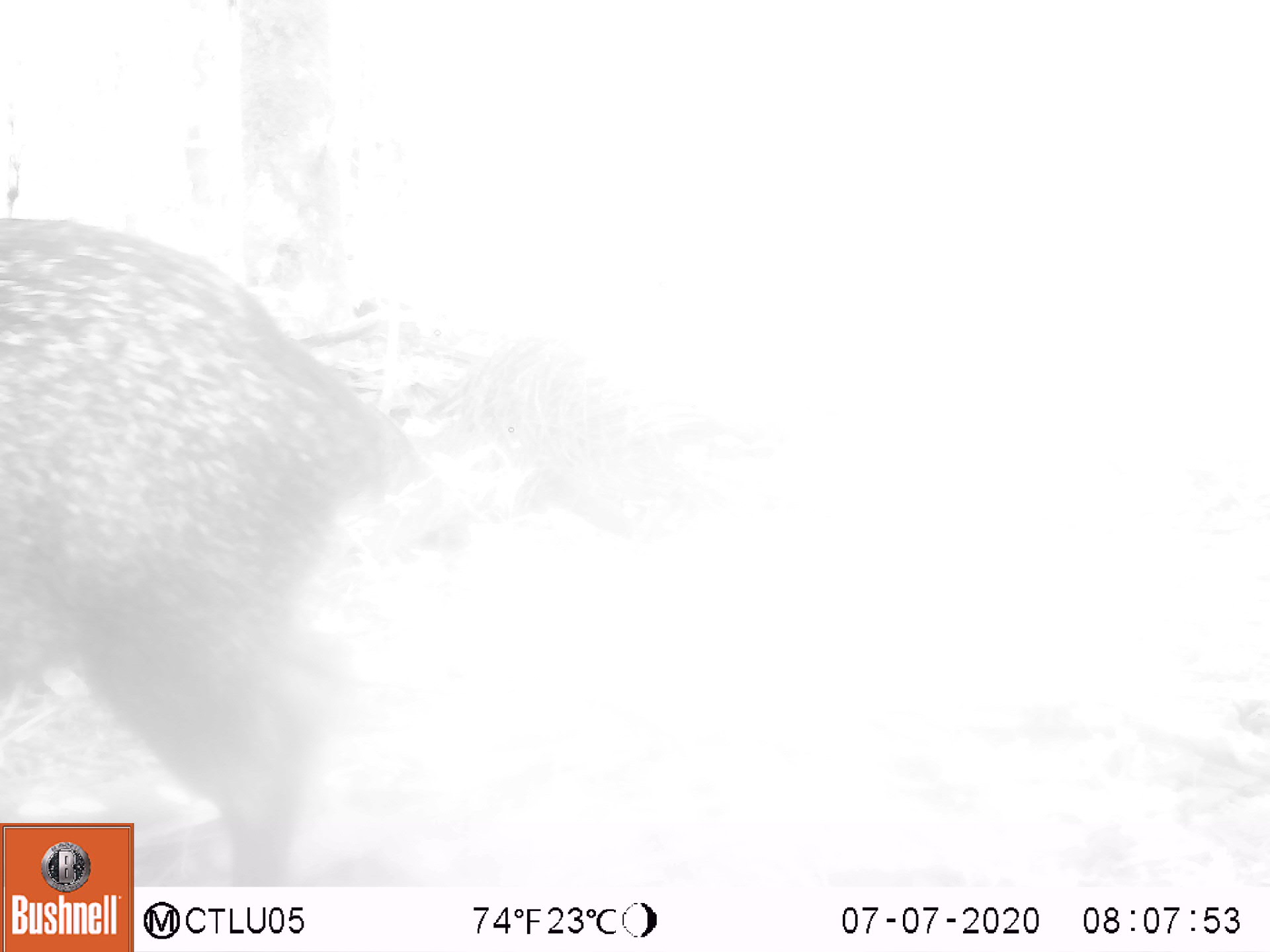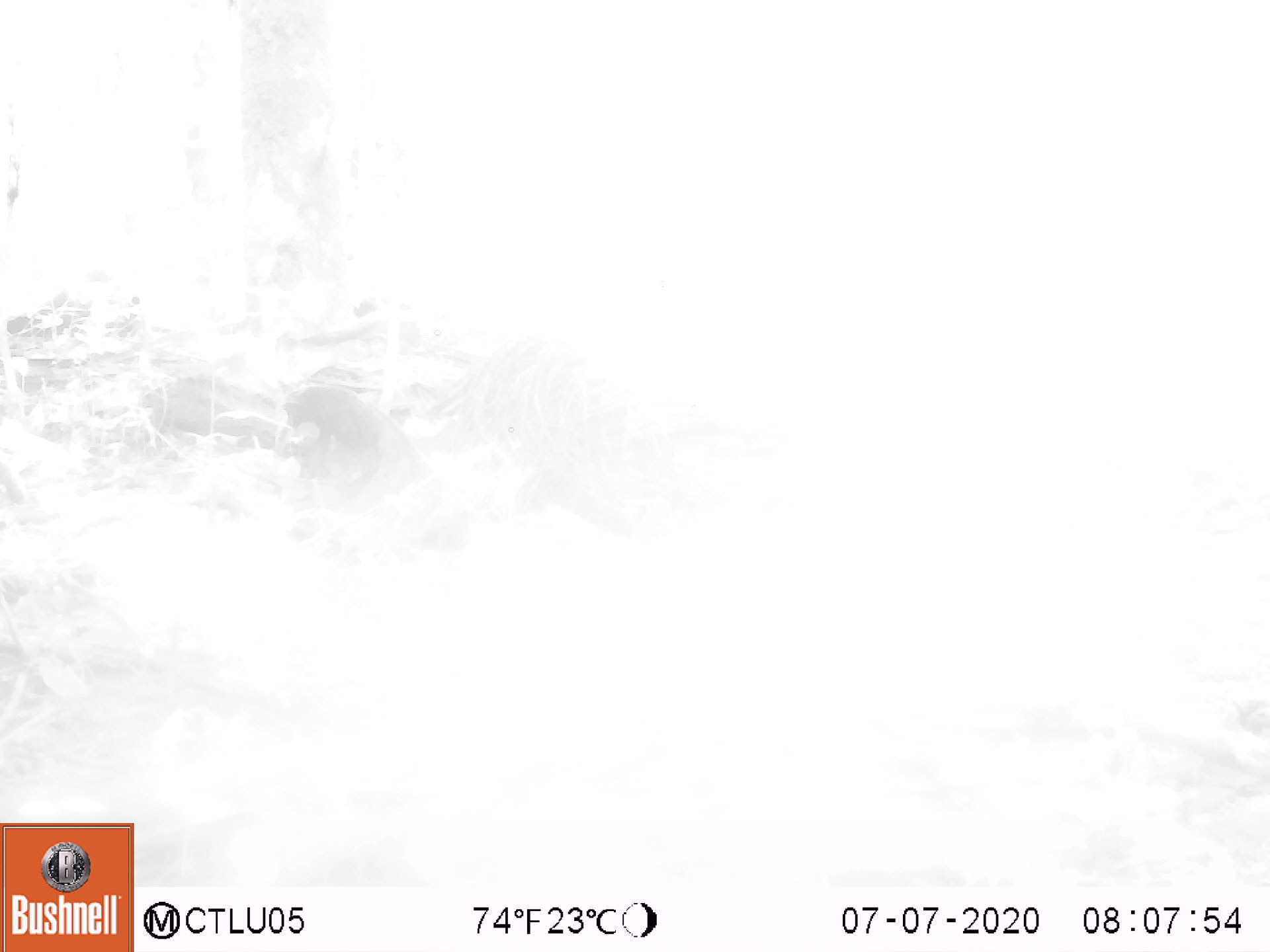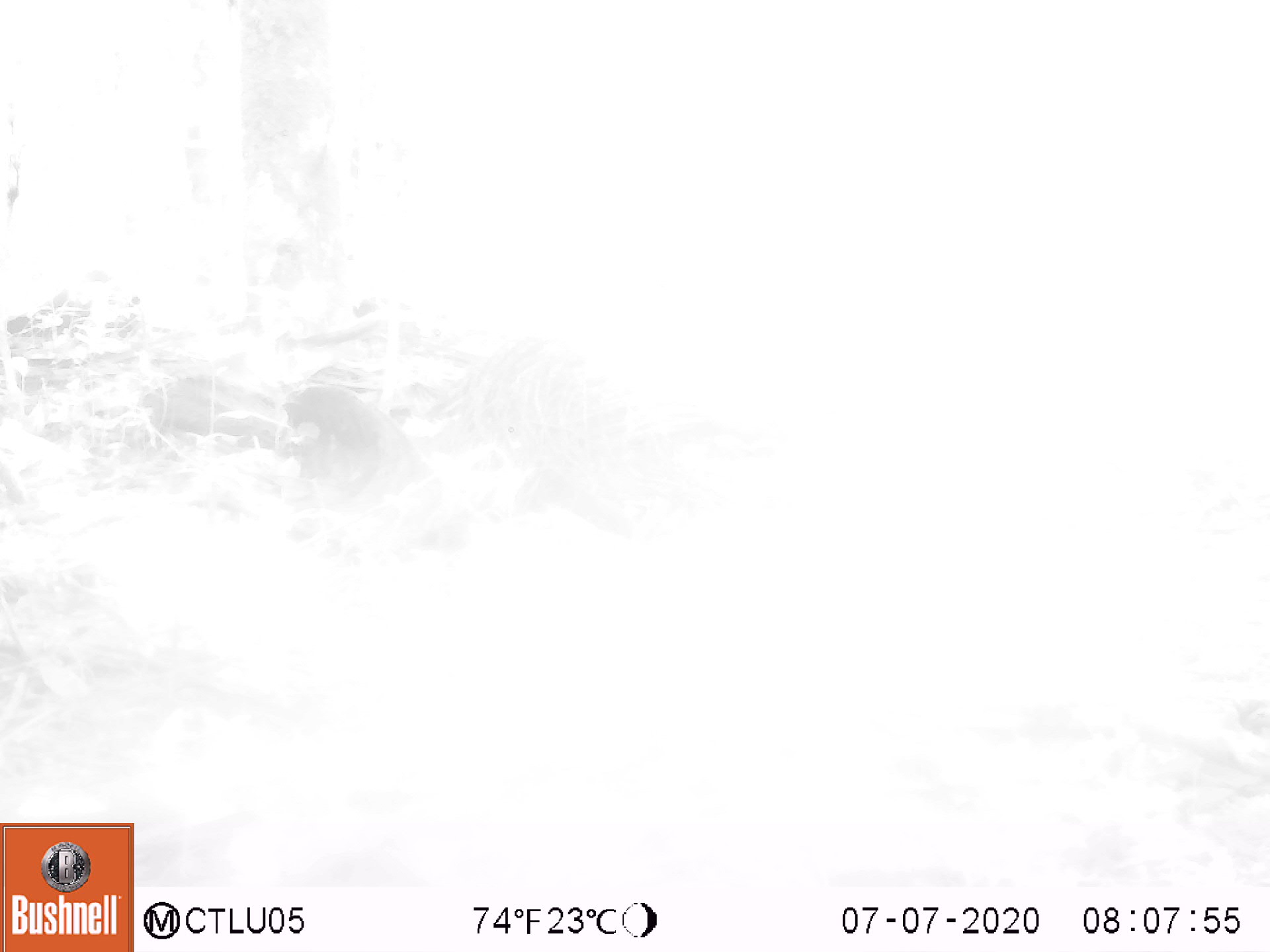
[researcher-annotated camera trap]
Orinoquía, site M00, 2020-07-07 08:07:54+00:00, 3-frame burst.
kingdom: Animalia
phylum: Chordata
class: Mammalia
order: Artiodactyla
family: Tayassuidae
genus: Pecari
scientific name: Pecari tajacu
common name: collared peccary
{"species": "collared peccary (Pecari tajacu)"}